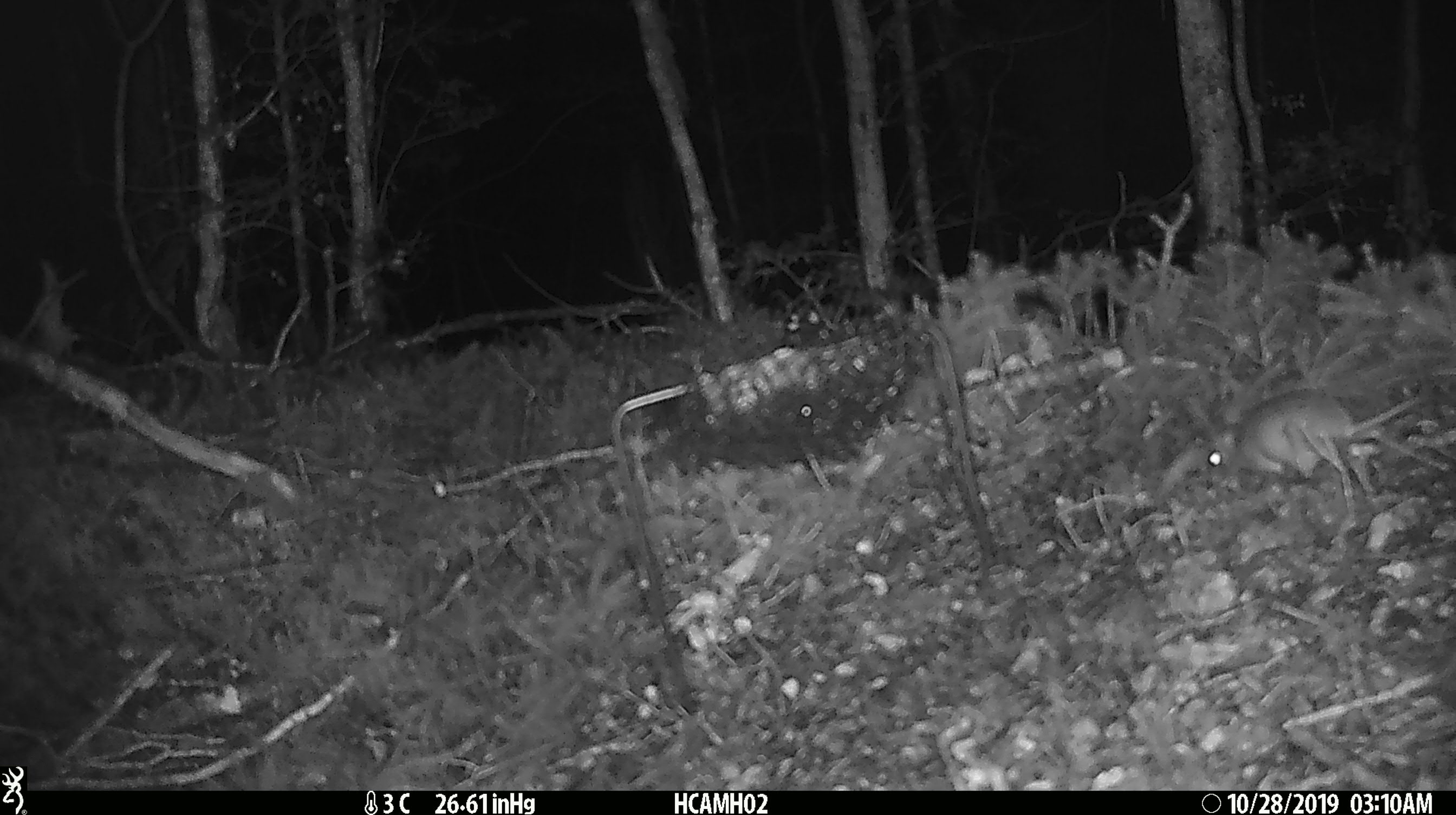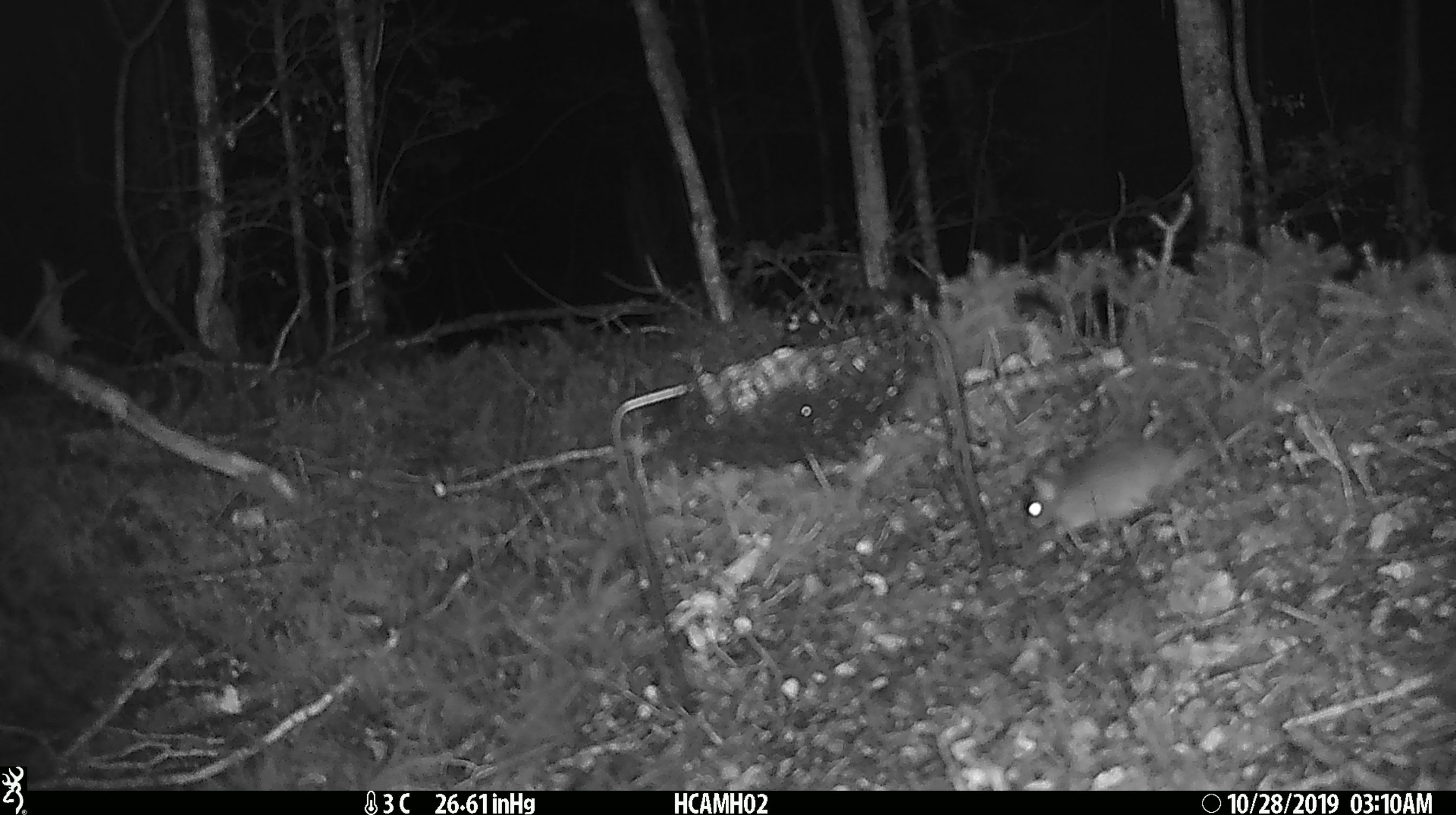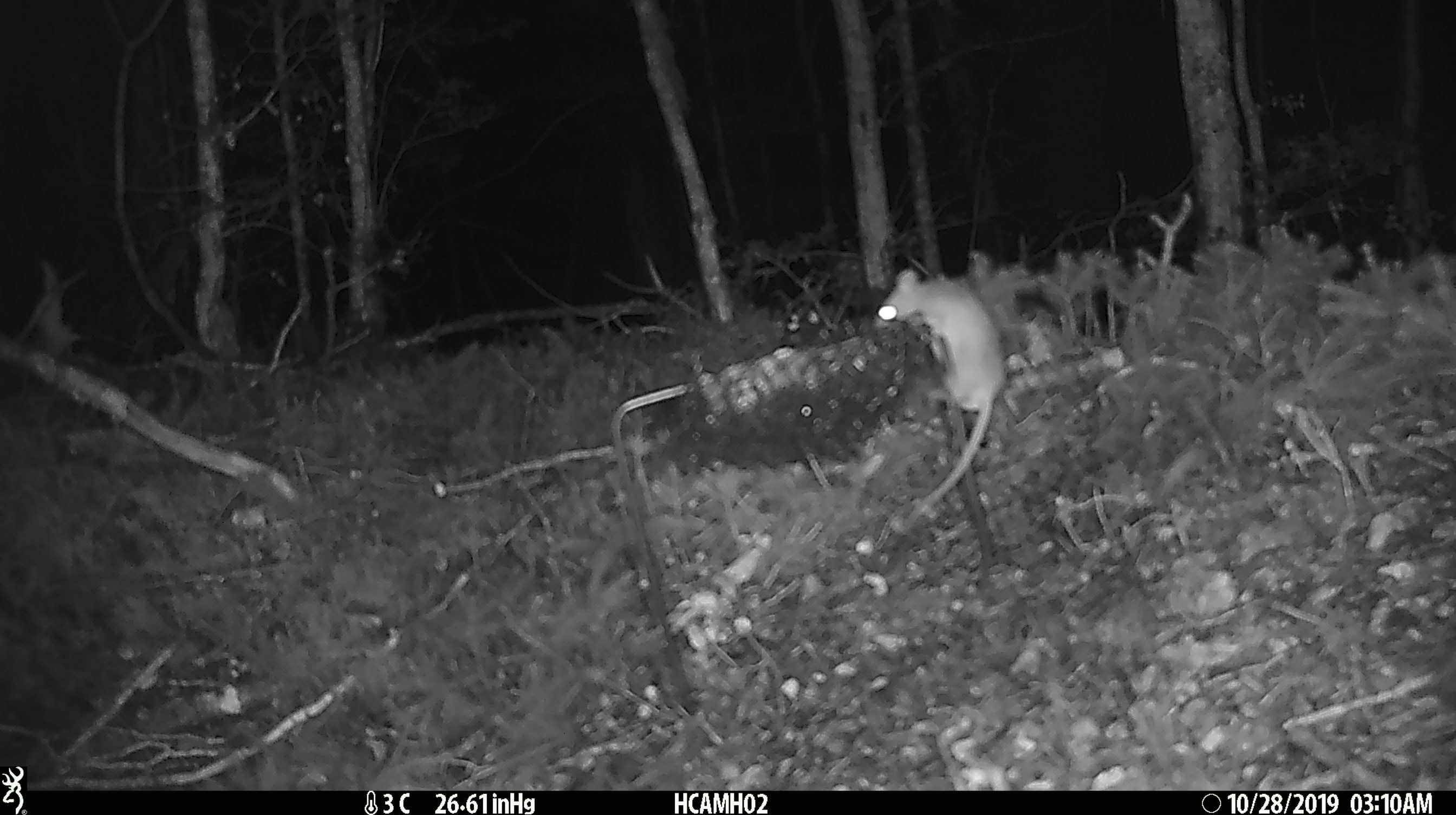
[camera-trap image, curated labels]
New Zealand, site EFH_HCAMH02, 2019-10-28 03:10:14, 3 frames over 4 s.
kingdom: Animalia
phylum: Chordata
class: Mammalia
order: Rodentia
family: Muridae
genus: Mus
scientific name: Mus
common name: mouse